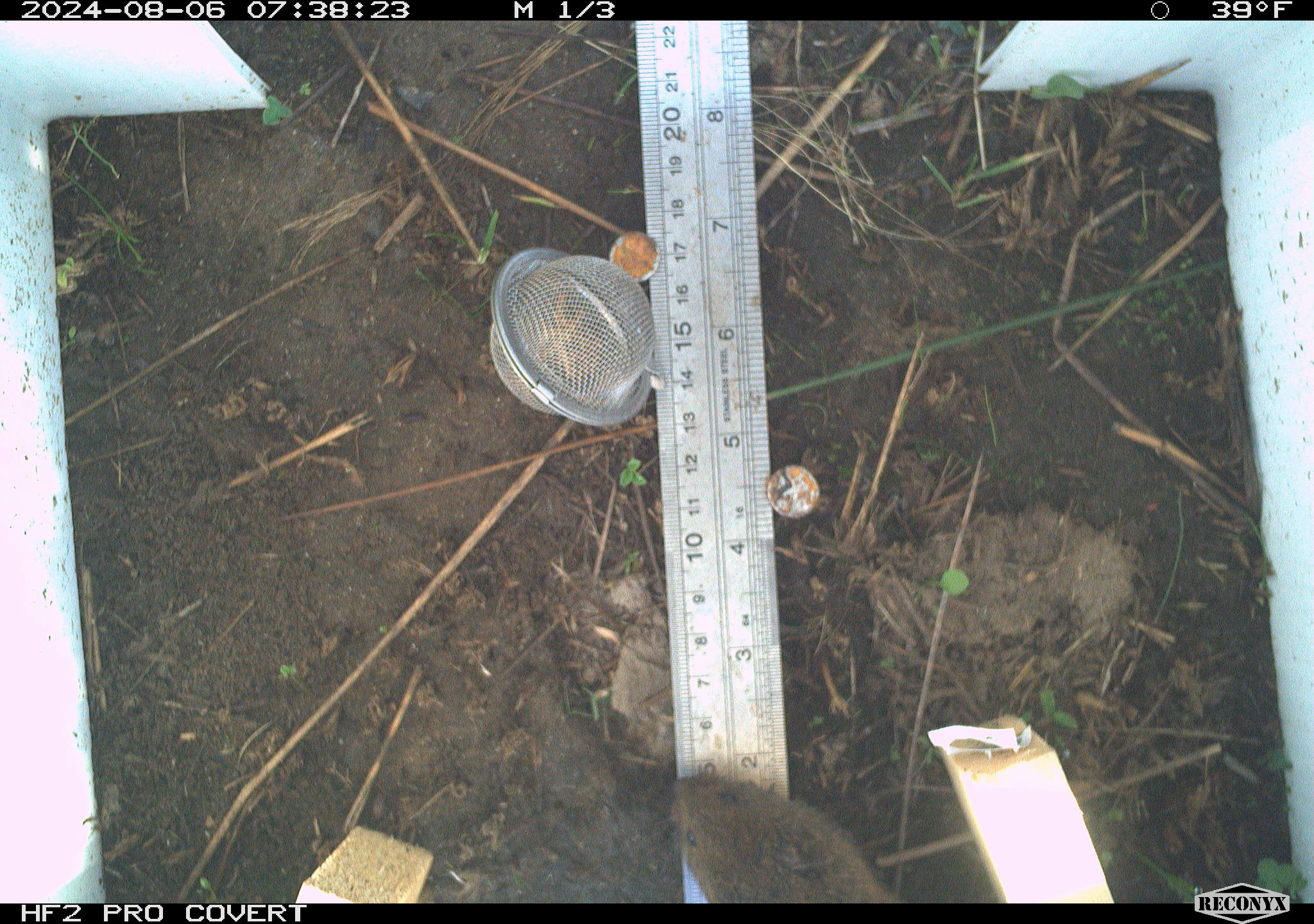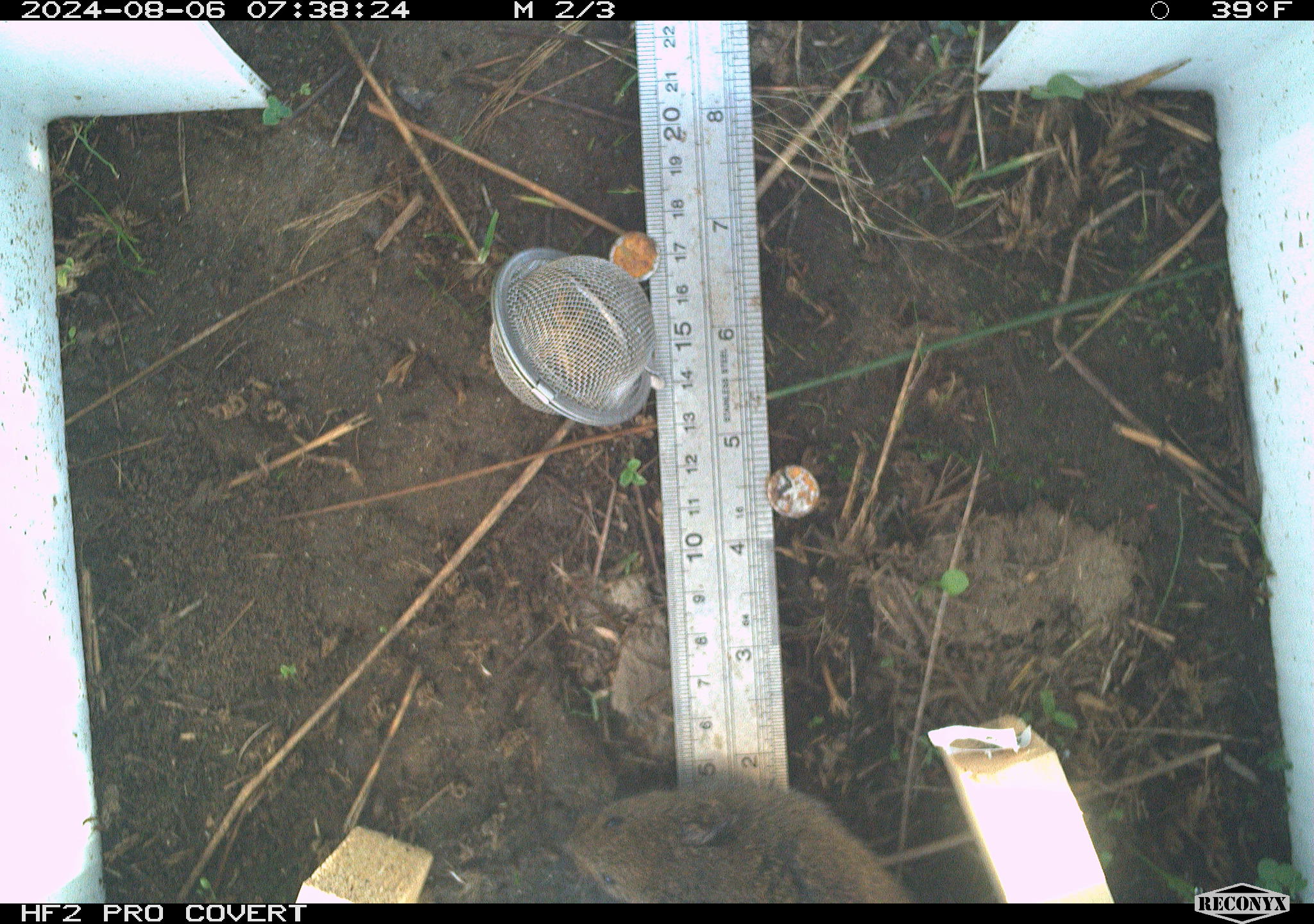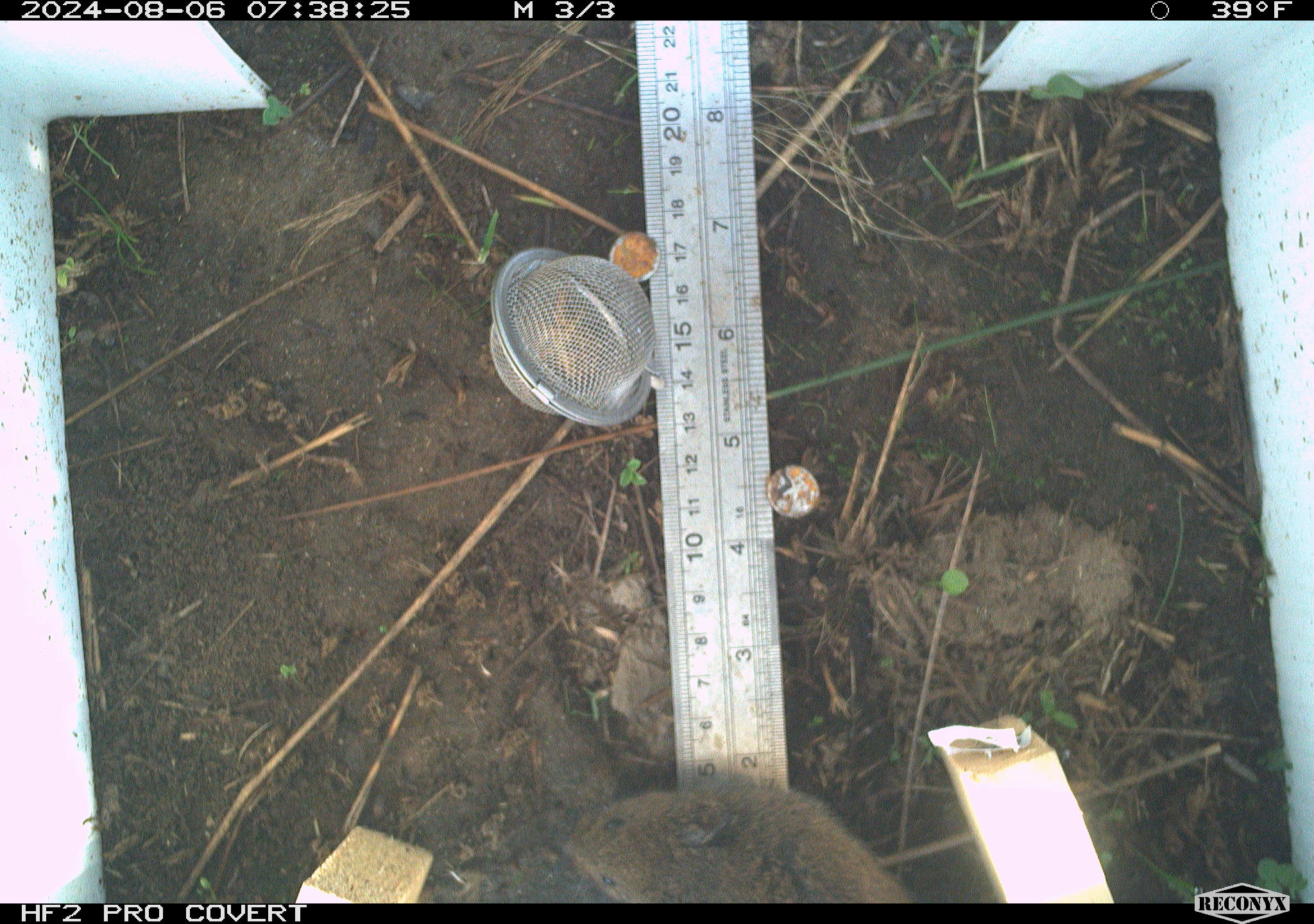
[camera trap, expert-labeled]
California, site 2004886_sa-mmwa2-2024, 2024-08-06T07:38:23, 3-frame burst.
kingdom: Animalia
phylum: Chordata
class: Mammalia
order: Rodentia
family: Cricetidae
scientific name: Arvicolinae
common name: voles, lemmings, and muskrats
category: arvicolinae subfamily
Arvicolinae subfamily (voles, lemmings, and muskrats) (Arvicolinae).